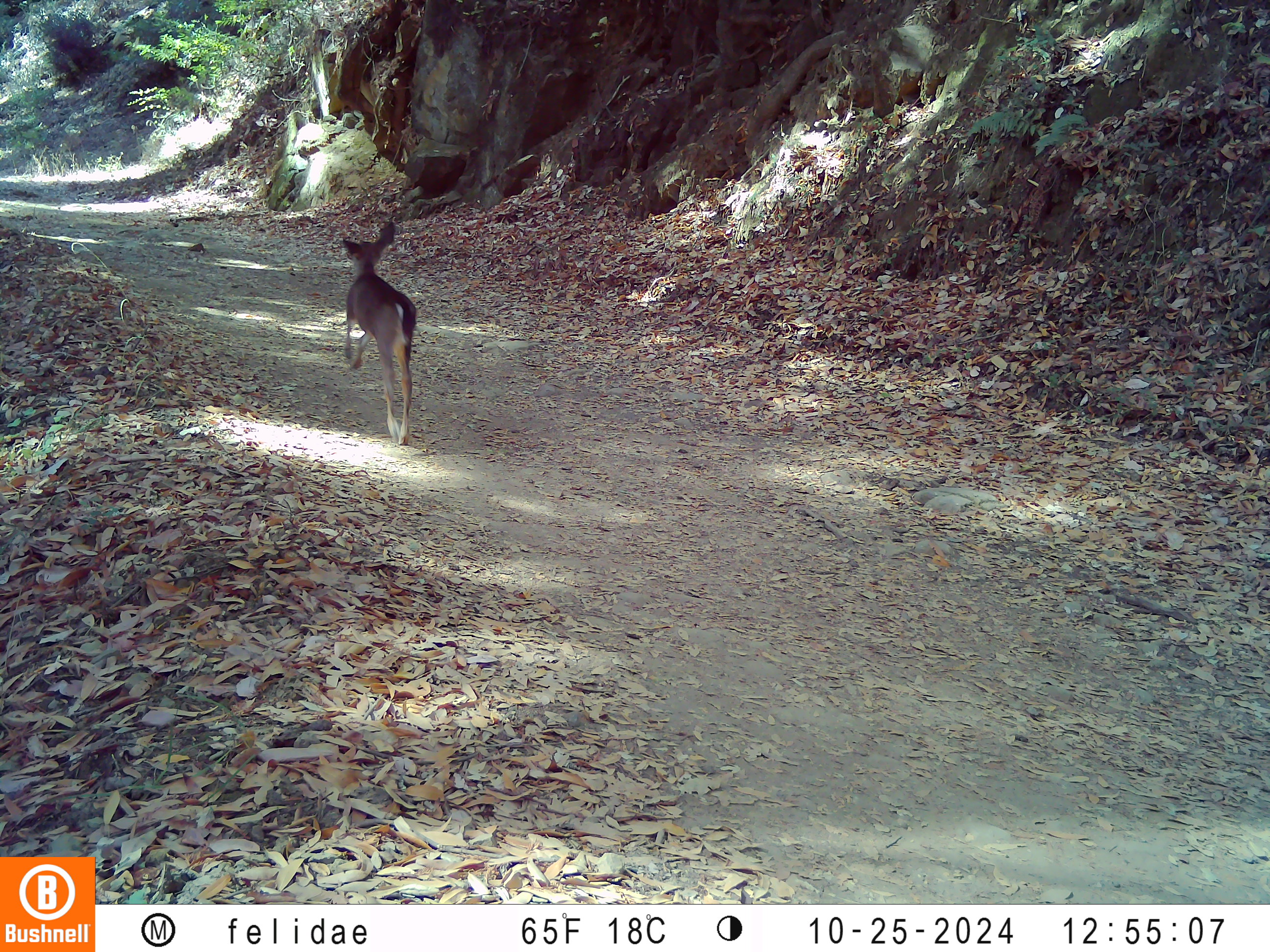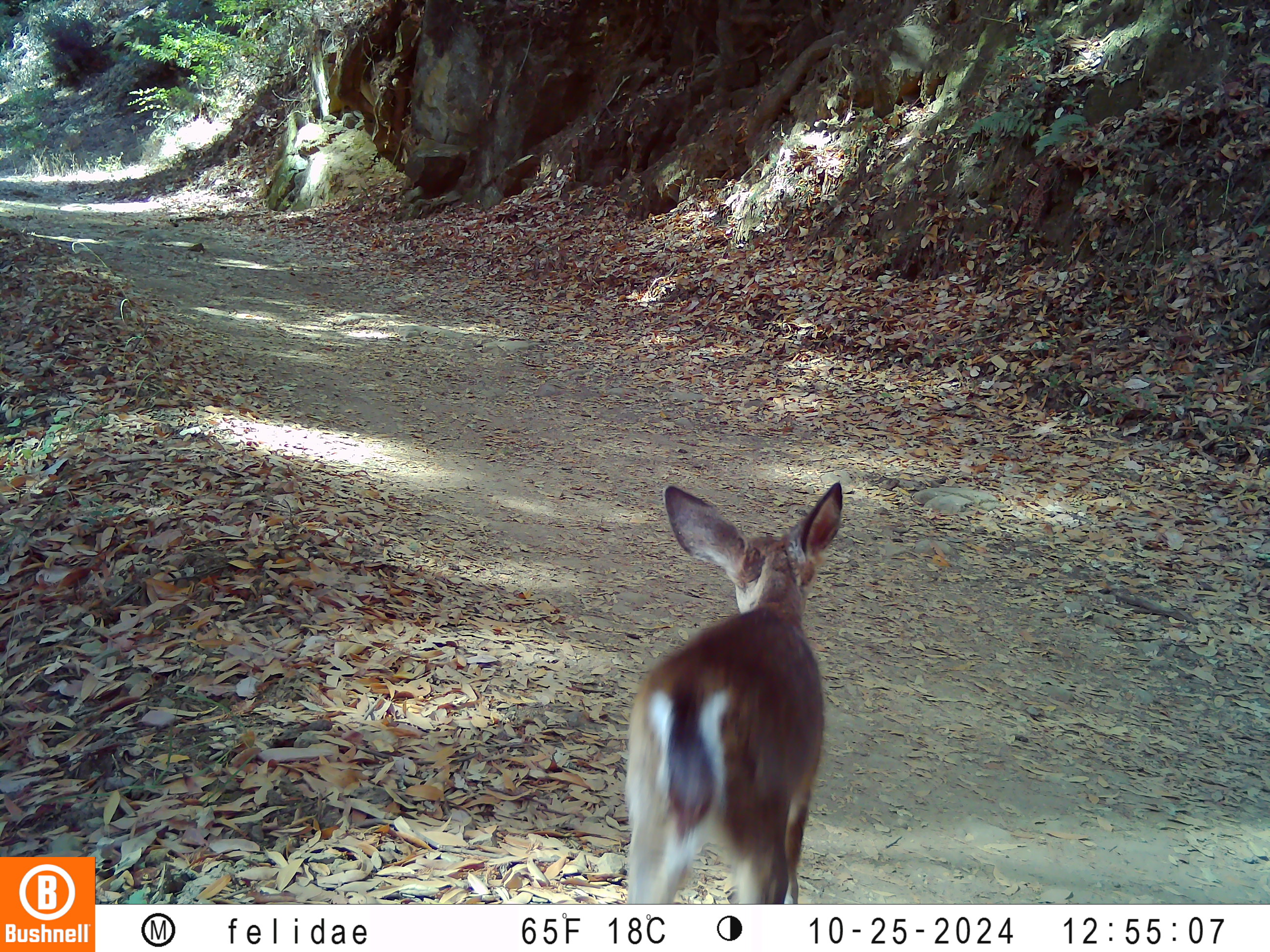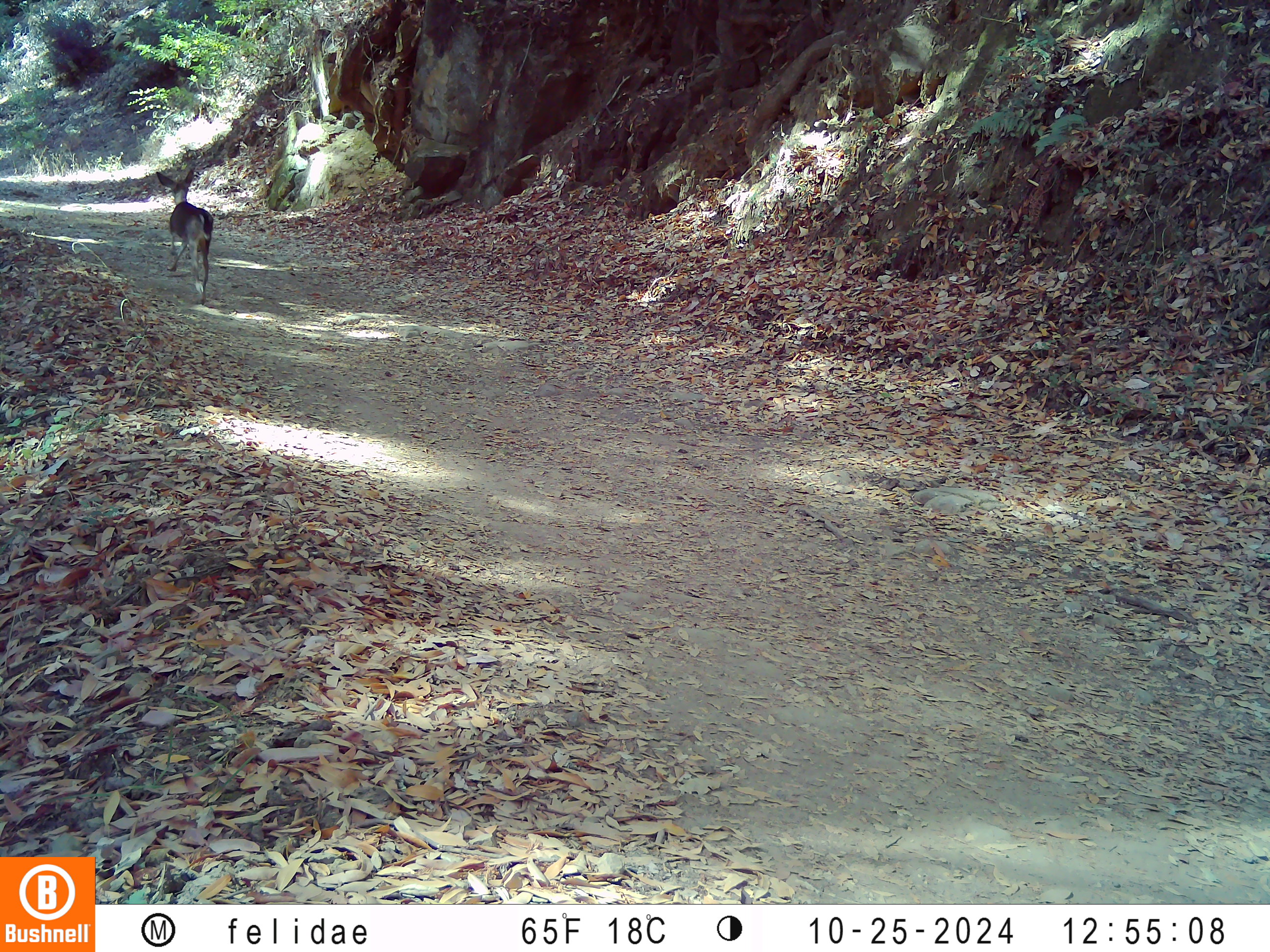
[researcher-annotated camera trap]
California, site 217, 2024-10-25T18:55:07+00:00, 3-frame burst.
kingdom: Animalia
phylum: Chordata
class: Mammalia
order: Artiodactyla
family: Cervidae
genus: Odocoileus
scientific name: Odocoileus hemionus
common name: mule deer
Mule deer (Odocoileus hemionus).